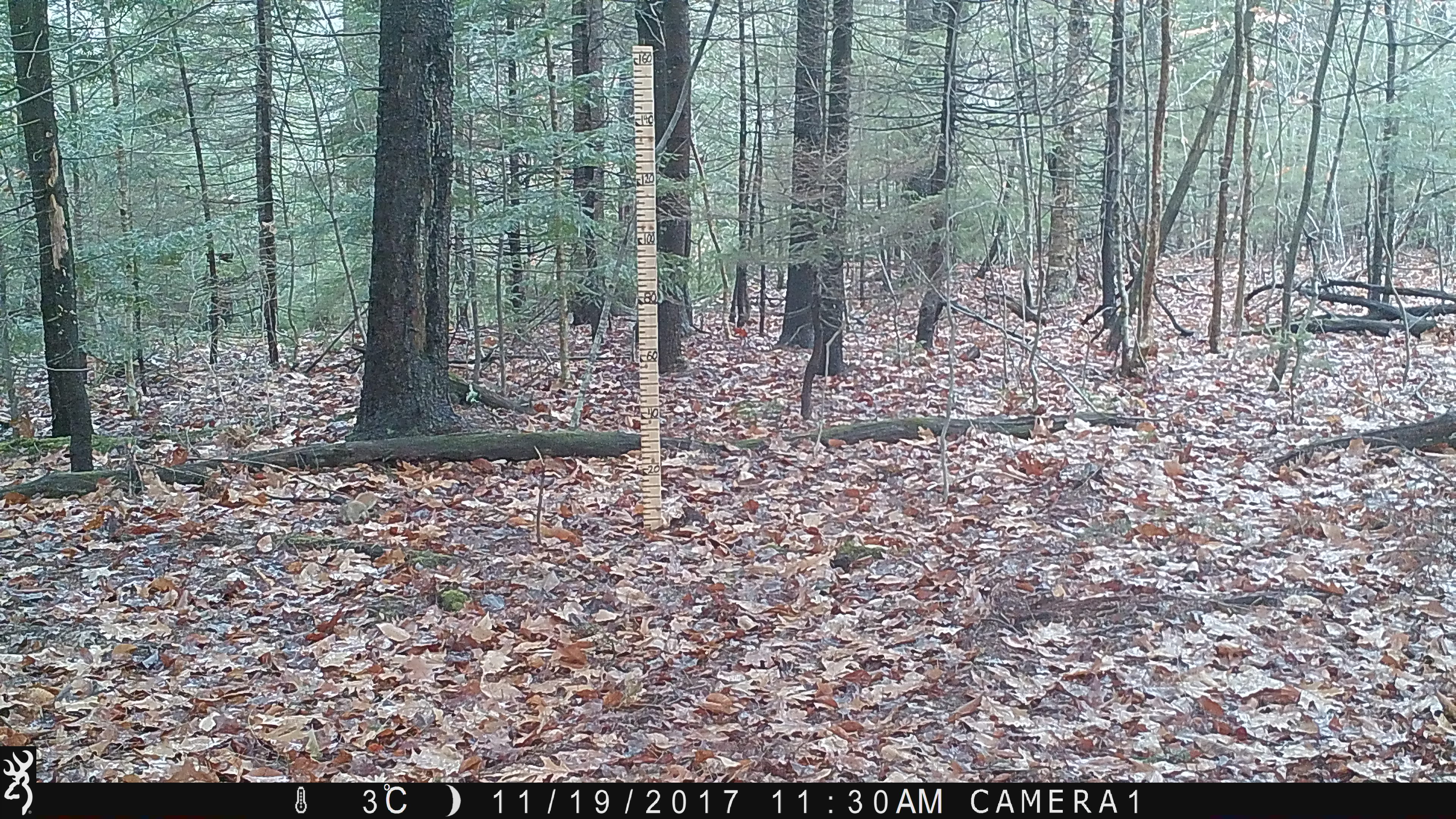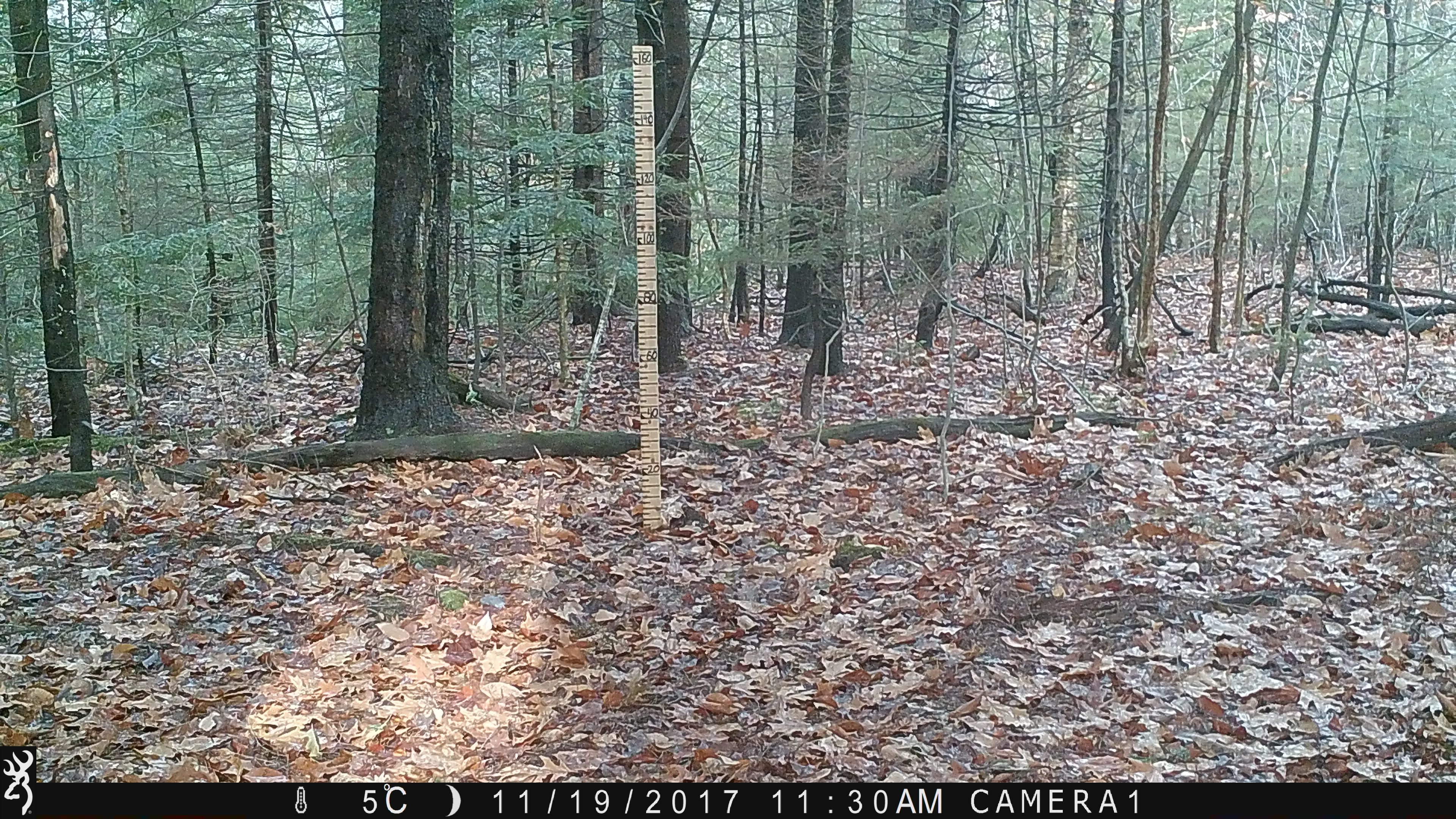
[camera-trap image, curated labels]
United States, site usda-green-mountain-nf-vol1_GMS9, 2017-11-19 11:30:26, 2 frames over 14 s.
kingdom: Animalia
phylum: Chordata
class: Mammalia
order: Rodentia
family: Sciuridae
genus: Tamiasciurus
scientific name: Tamiasciurus hudsonicus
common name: red squirrel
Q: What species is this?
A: Red squirrel (Tamiasciurus hudsonicus).